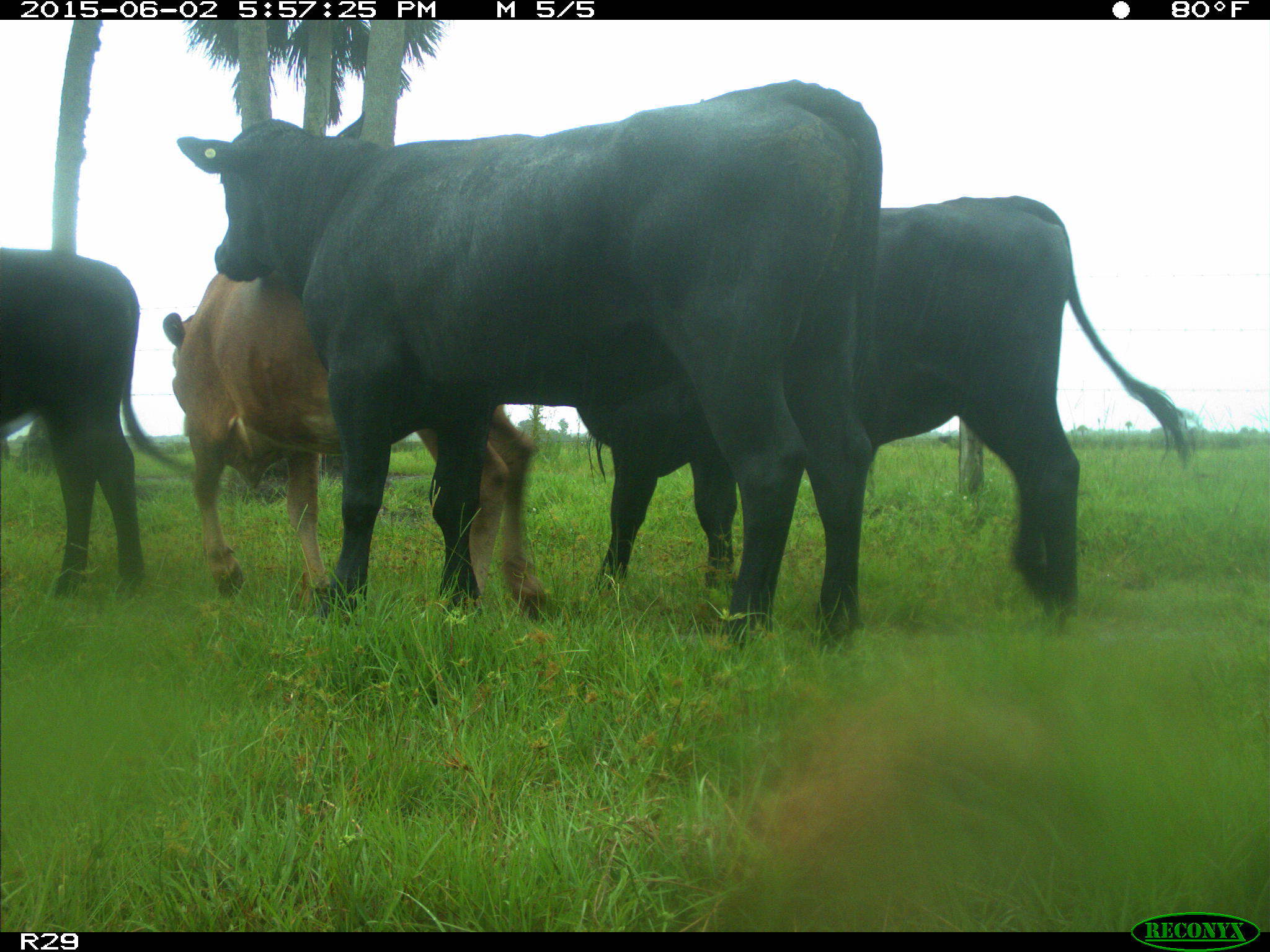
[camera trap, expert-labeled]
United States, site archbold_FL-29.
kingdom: Animalia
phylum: Chordata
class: Mammalia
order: Artiodactyla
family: Bovidae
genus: Bos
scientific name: Bos taurus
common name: domestic cow